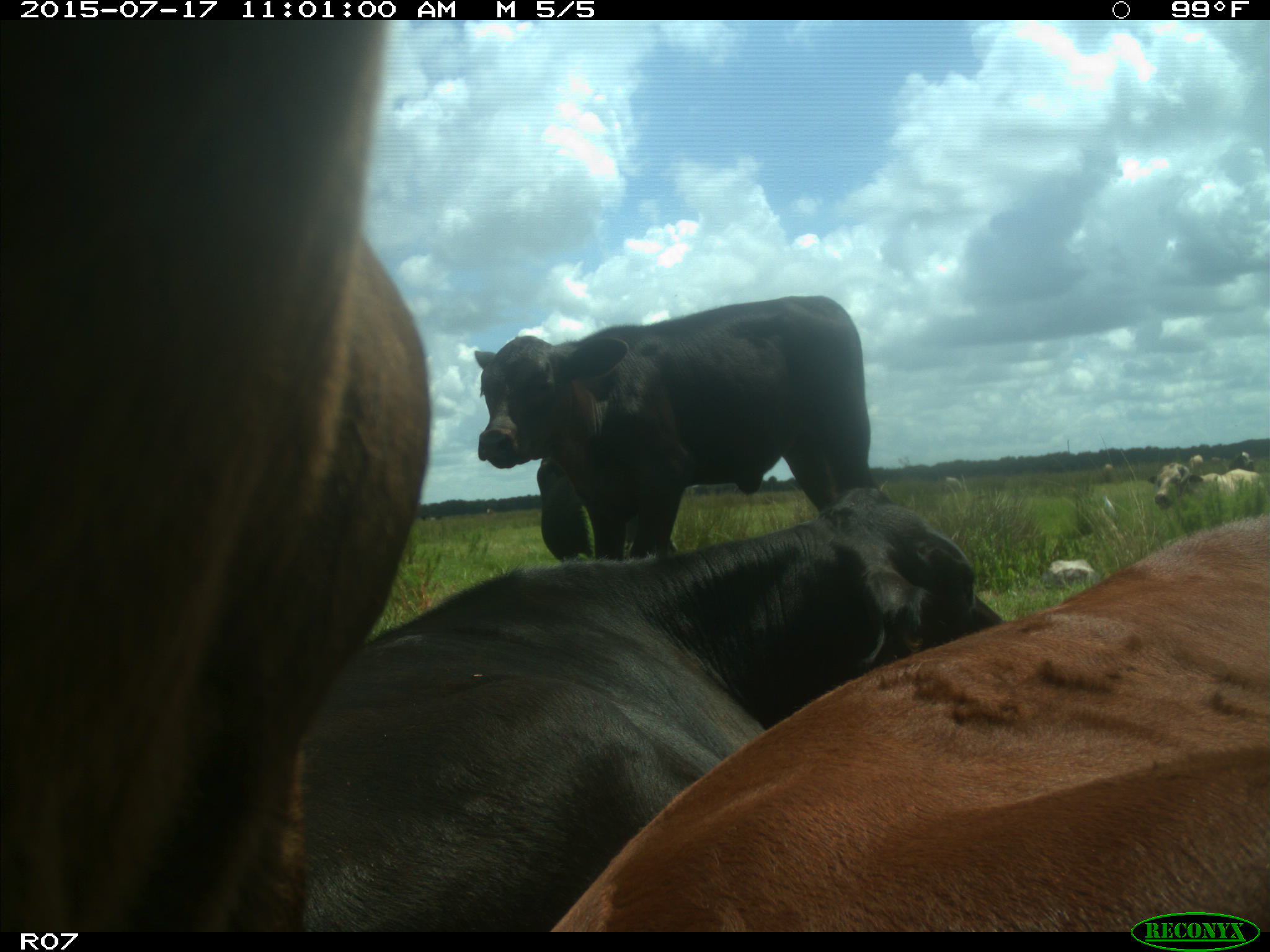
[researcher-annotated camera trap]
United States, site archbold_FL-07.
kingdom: Animalia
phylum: Chordata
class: Mammalia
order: Artiodactyla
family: Bovidae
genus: Bos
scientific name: Bos taurus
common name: domestic cow